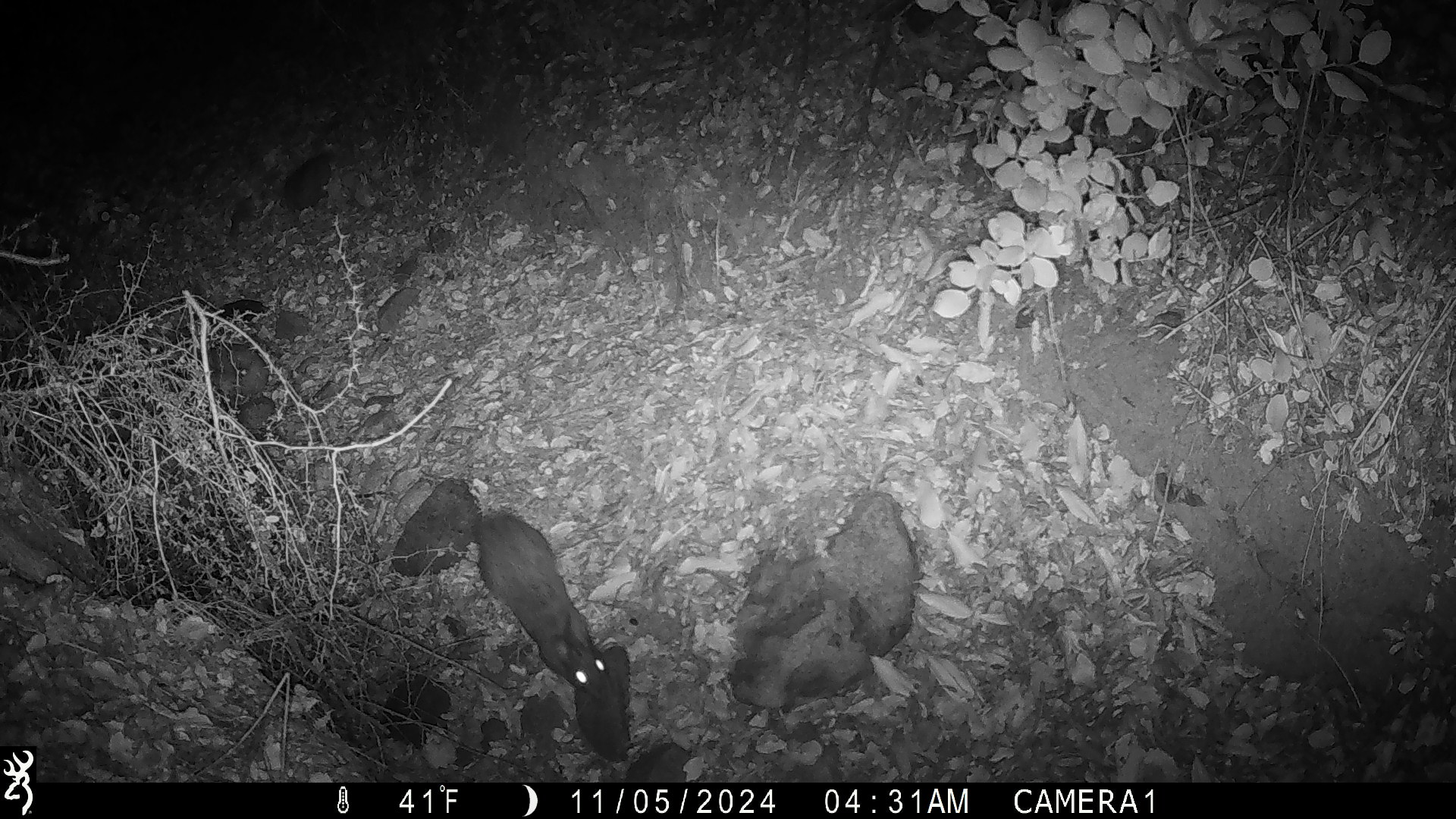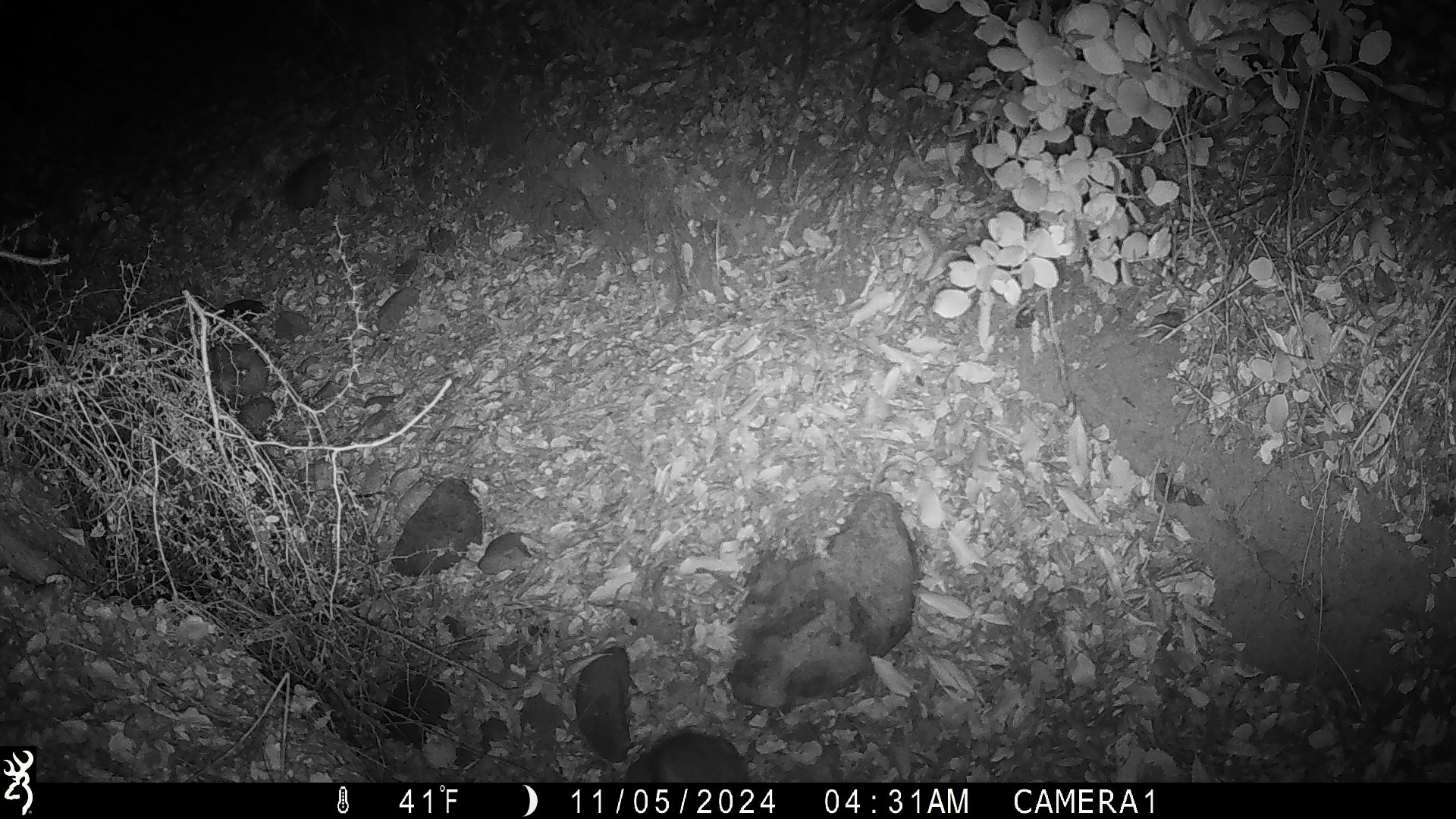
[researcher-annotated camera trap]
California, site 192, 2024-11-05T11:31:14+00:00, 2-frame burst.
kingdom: Animalia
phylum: Chordata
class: Mammalia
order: Rodentia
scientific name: Rodentia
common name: mouse or rat